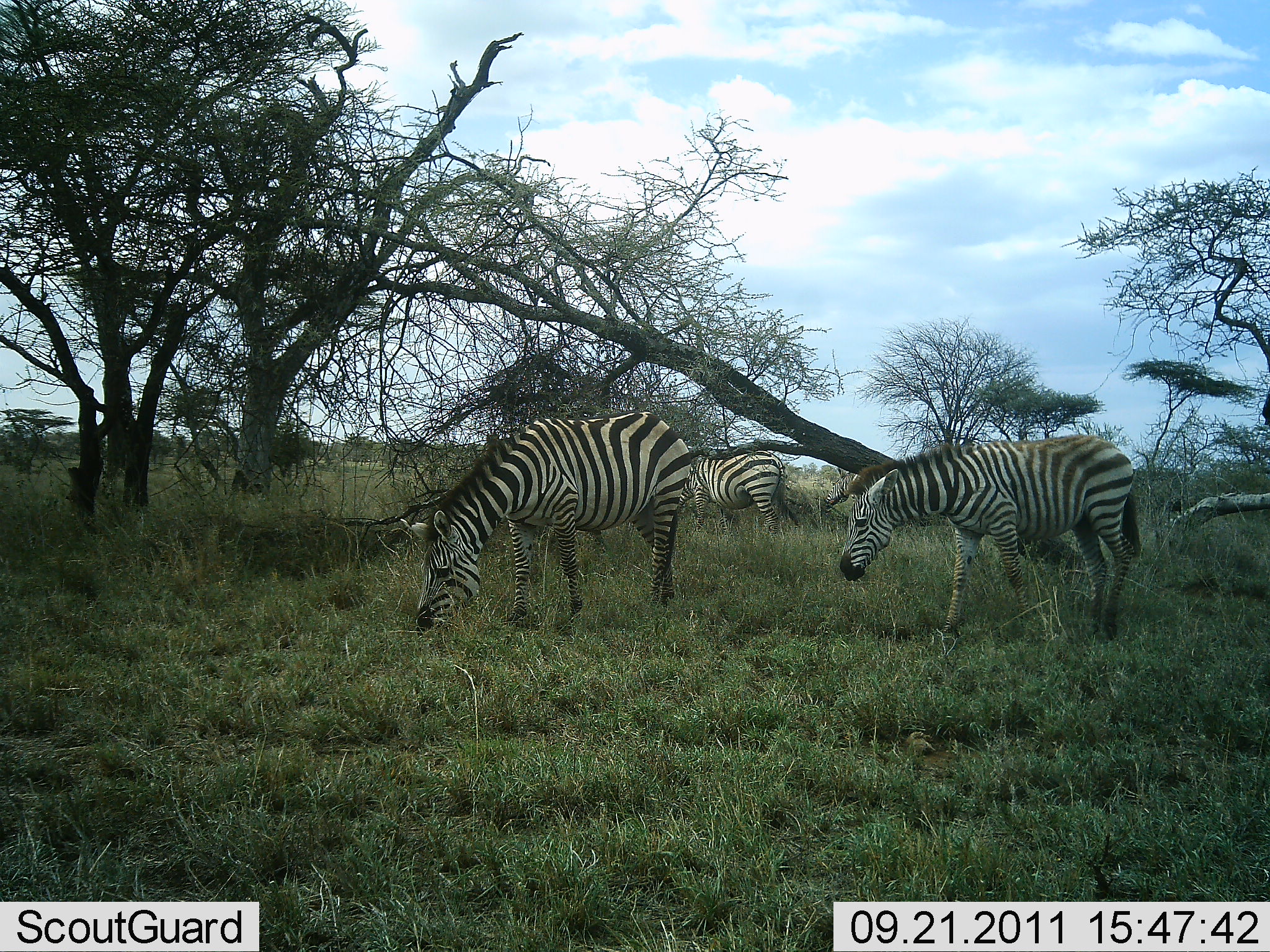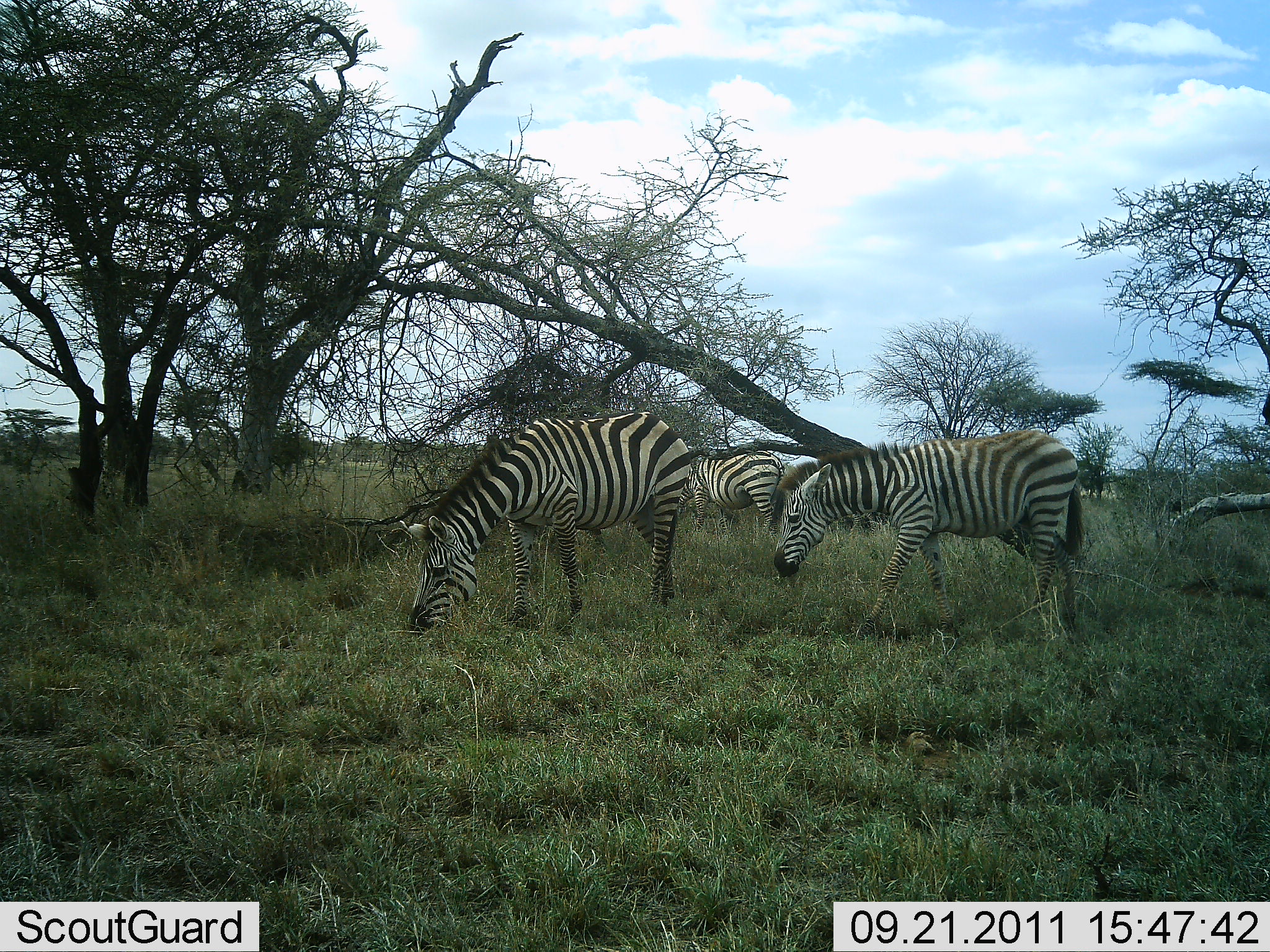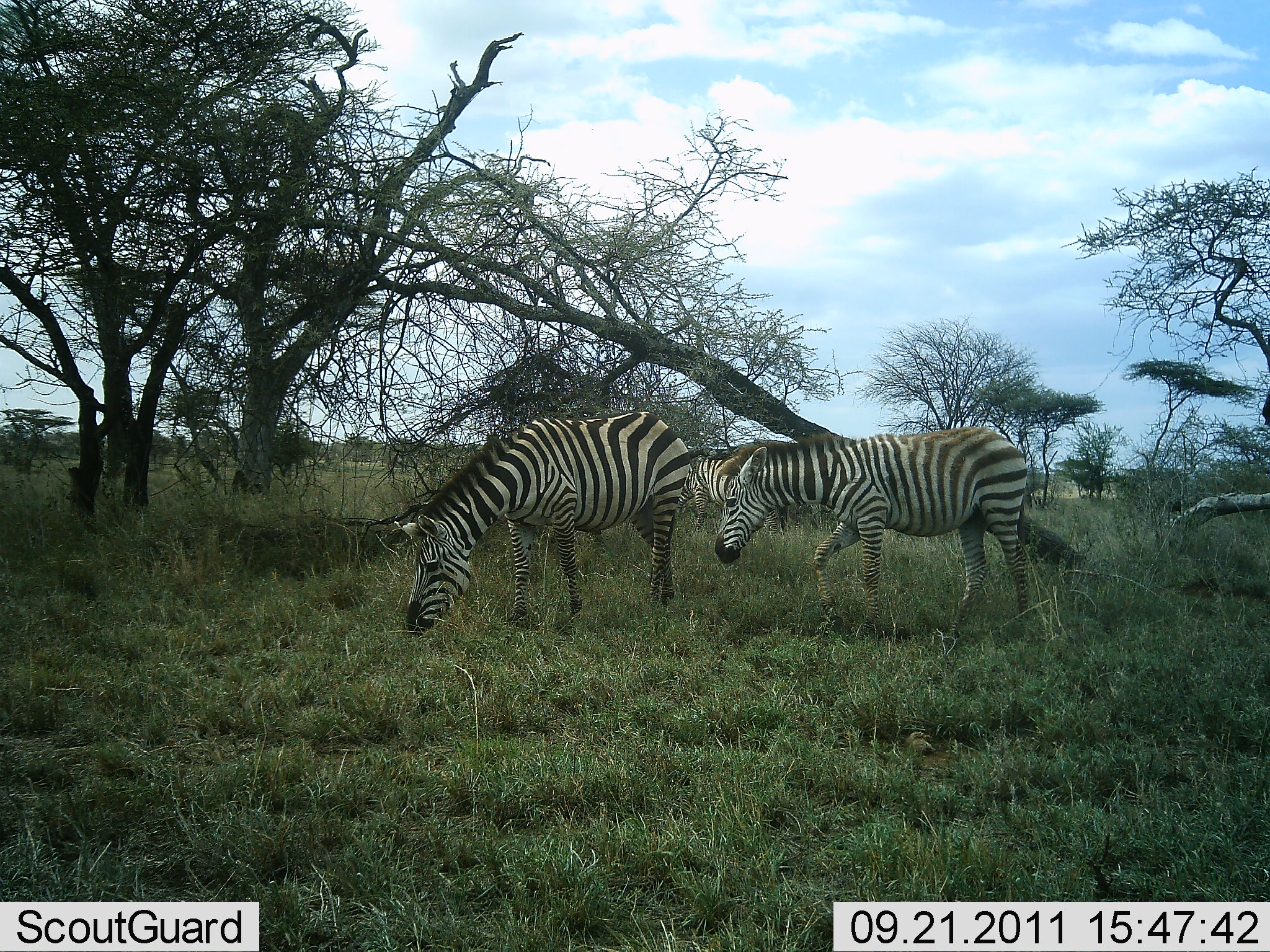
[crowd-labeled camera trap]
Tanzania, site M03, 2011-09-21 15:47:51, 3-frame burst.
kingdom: Animalia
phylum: Chordata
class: Mammalia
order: Perissodactyla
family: Equidae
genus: Equus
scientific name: Equus quagga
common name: plains zebra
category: zebra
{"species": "zebra (plains zebra) (Equus quagga)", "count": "3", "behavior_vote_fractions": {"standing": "23%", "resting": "8%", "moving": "38%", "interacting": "0%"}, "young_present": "8%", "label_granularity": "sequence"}